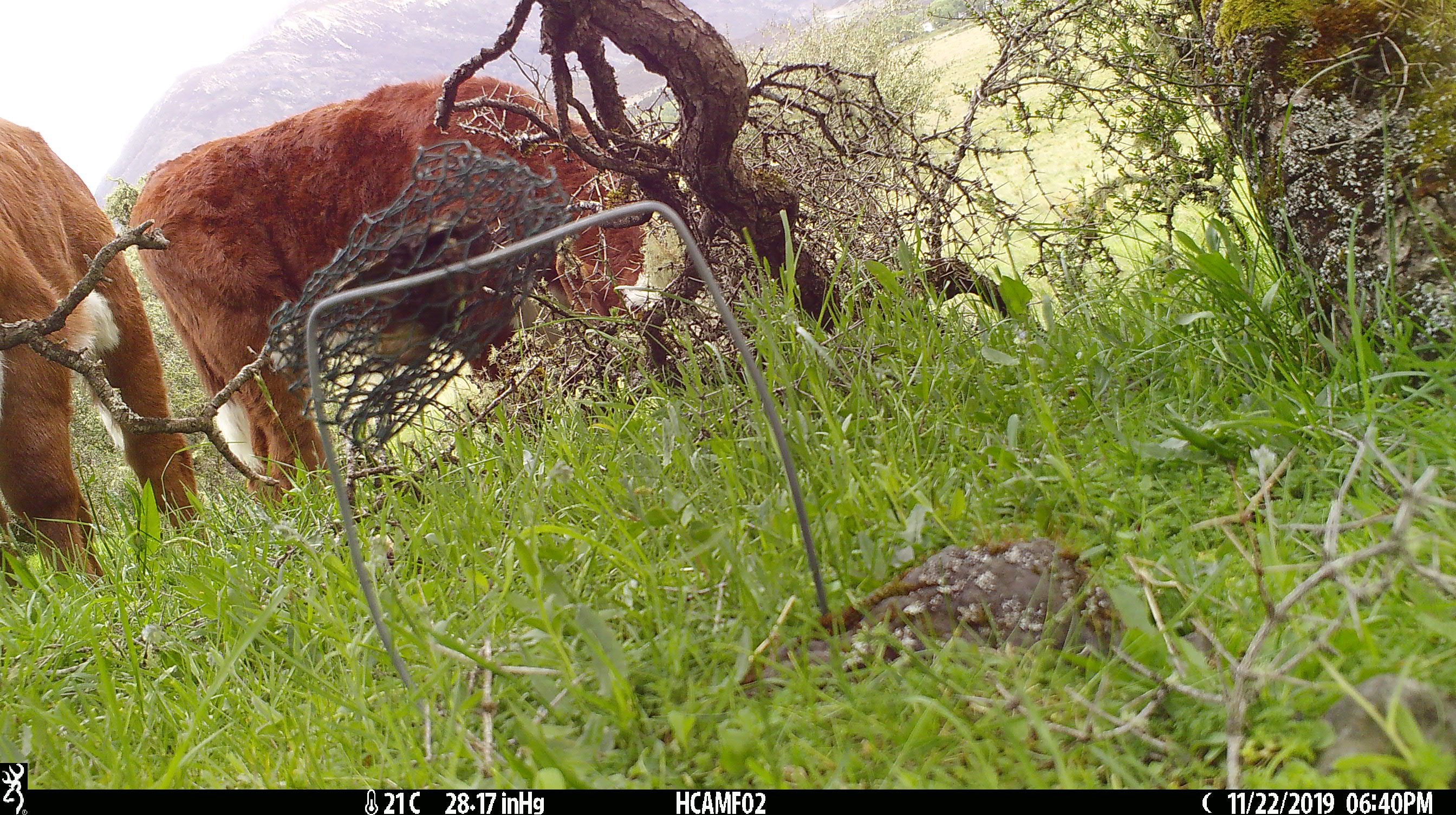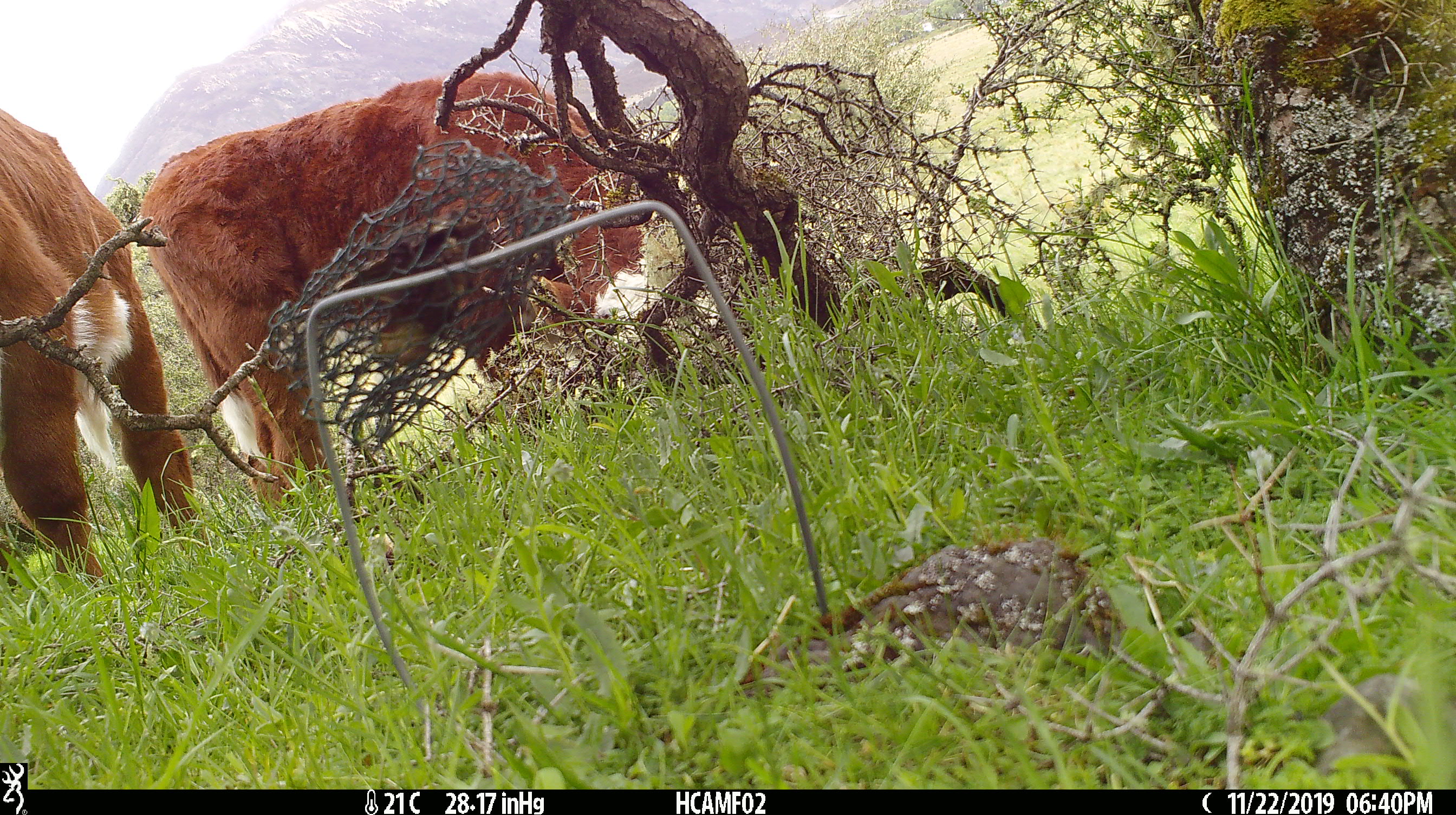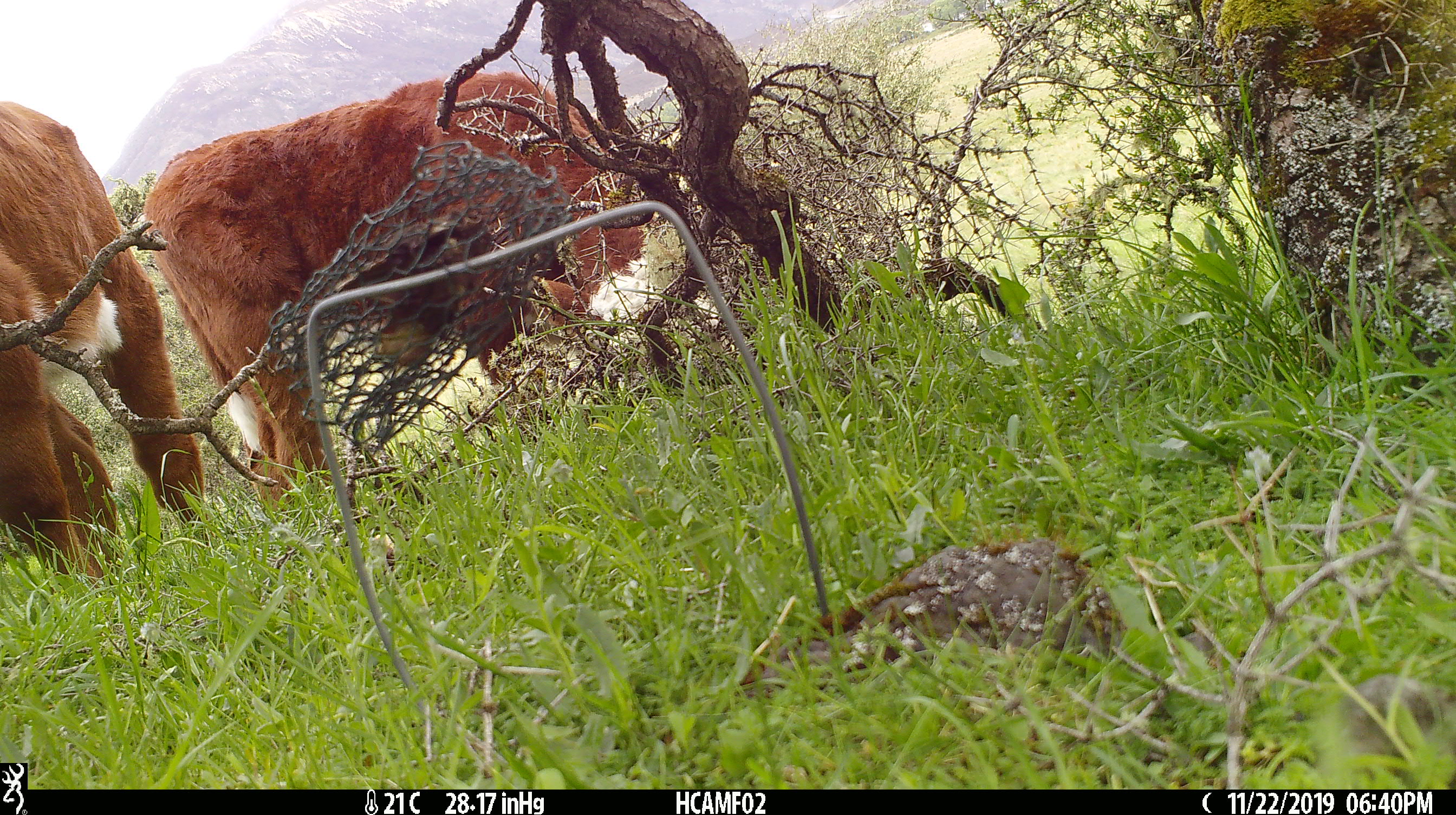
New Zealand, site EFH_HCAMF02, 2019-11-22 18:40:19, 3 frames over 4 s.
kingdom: Animalia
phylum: Chordata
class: Mammalia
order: Artiodactyla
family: Bovidae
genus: Bos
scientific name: Bos taurus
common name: domestic cow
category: cow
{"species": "cow (domestic cow) (Bos taurus)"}